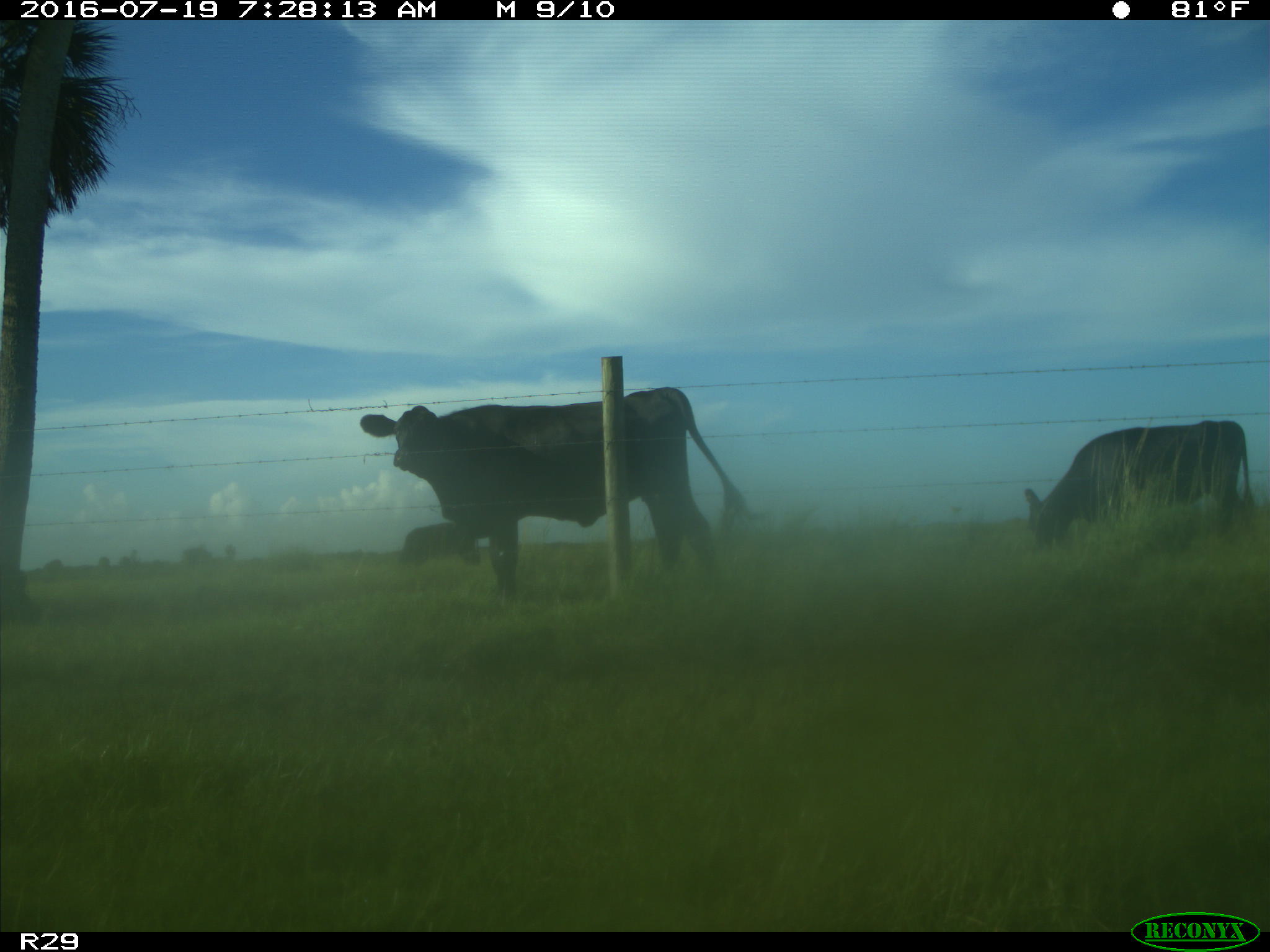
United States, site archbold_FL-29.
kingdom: Animalia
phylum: Chordata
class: Mammalia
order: Artiodactyla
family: Bovidae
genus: Bos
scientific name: Bos taurus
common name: domestic cow